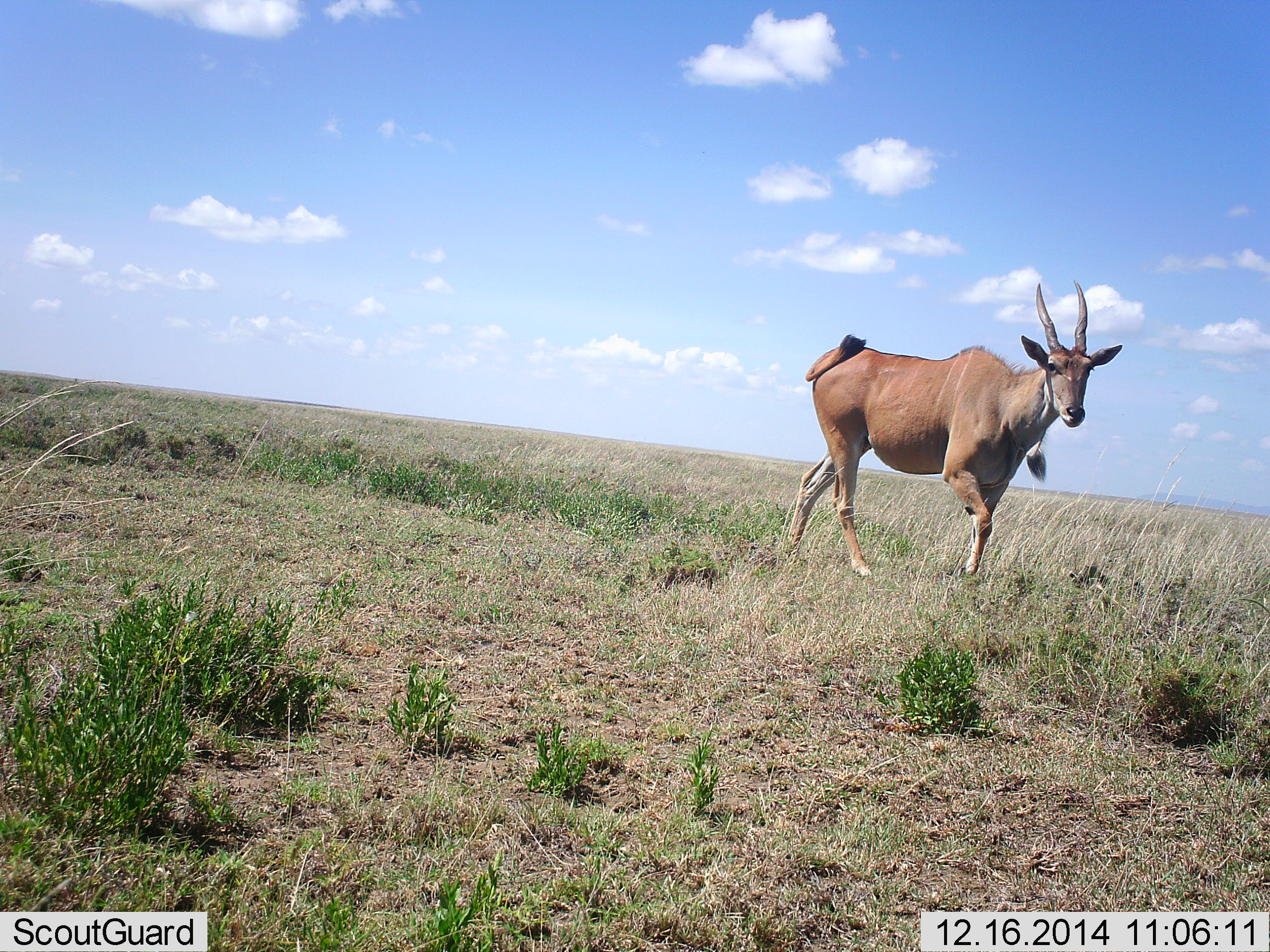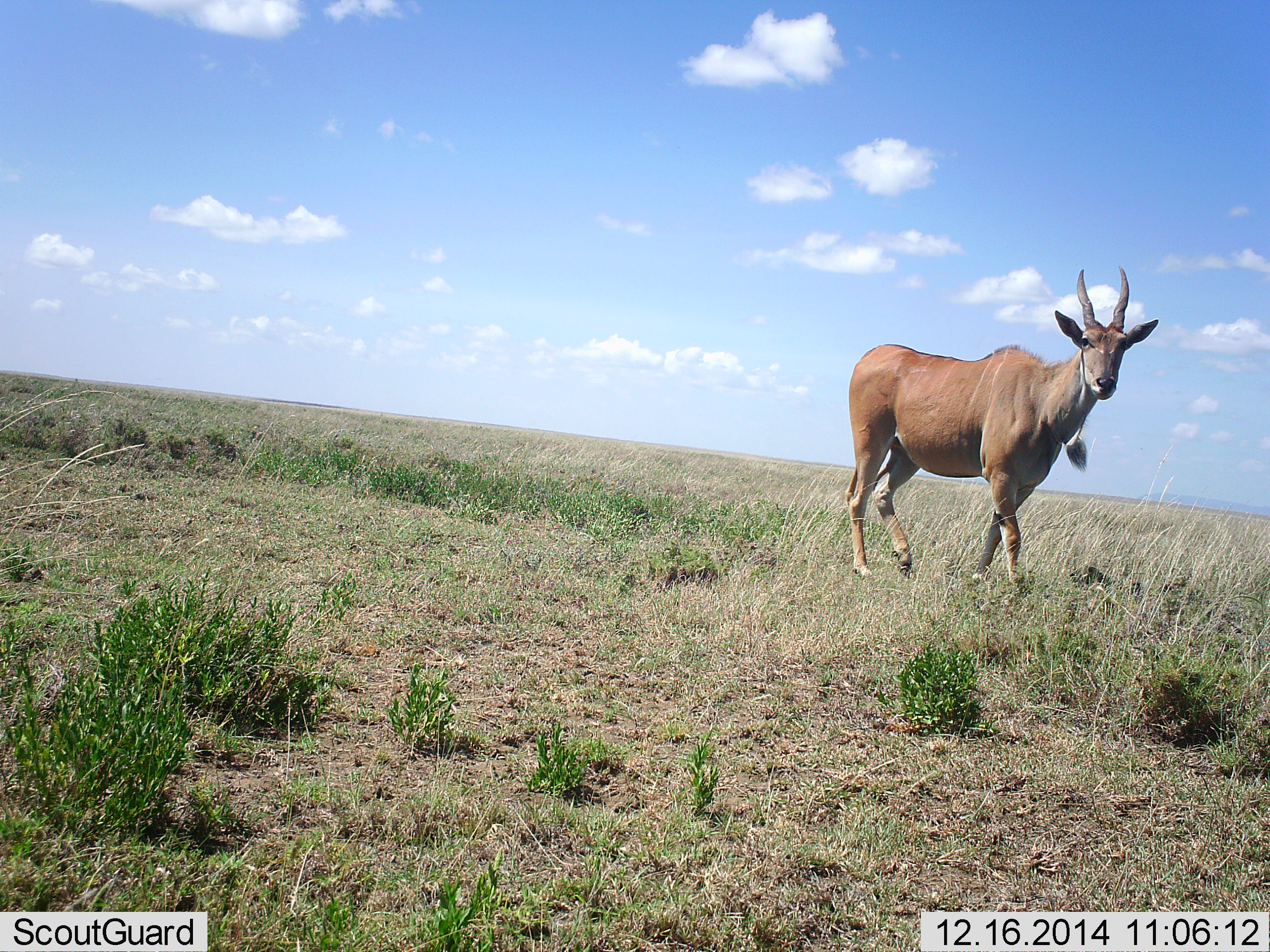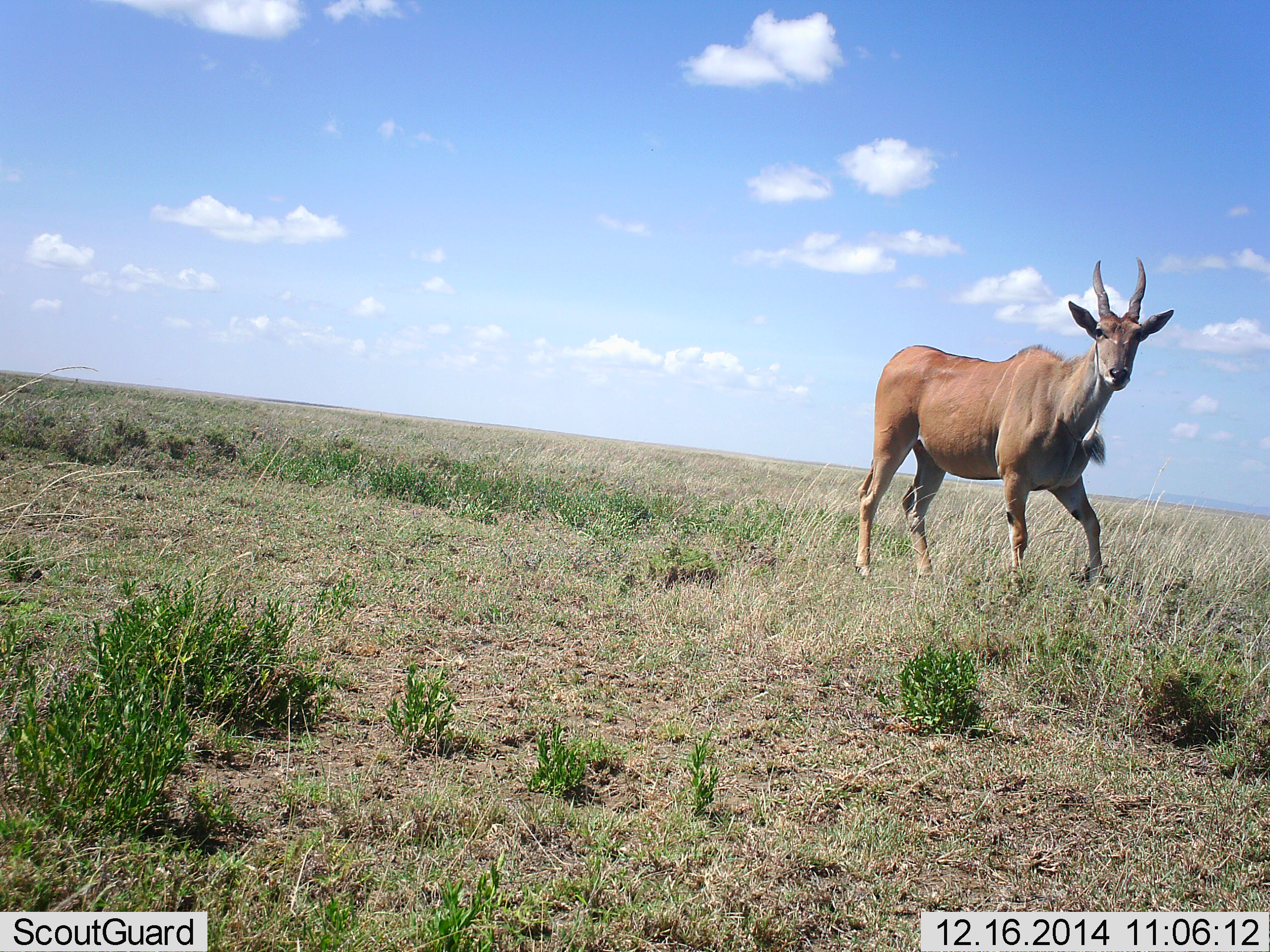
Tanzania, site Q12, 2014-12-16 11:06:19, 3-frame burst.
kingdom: Animalia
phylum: Chordata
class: Mammalia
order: Artiodactyla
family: Bovidae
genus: Tragelaphus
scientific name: Tragelaphus oryx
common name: eland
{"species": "eland (Tragelaphus oryx)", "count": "1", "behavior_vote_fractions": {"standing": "10%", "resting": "0%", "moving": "90%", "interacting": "0%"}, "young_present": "0%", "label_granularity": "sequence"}